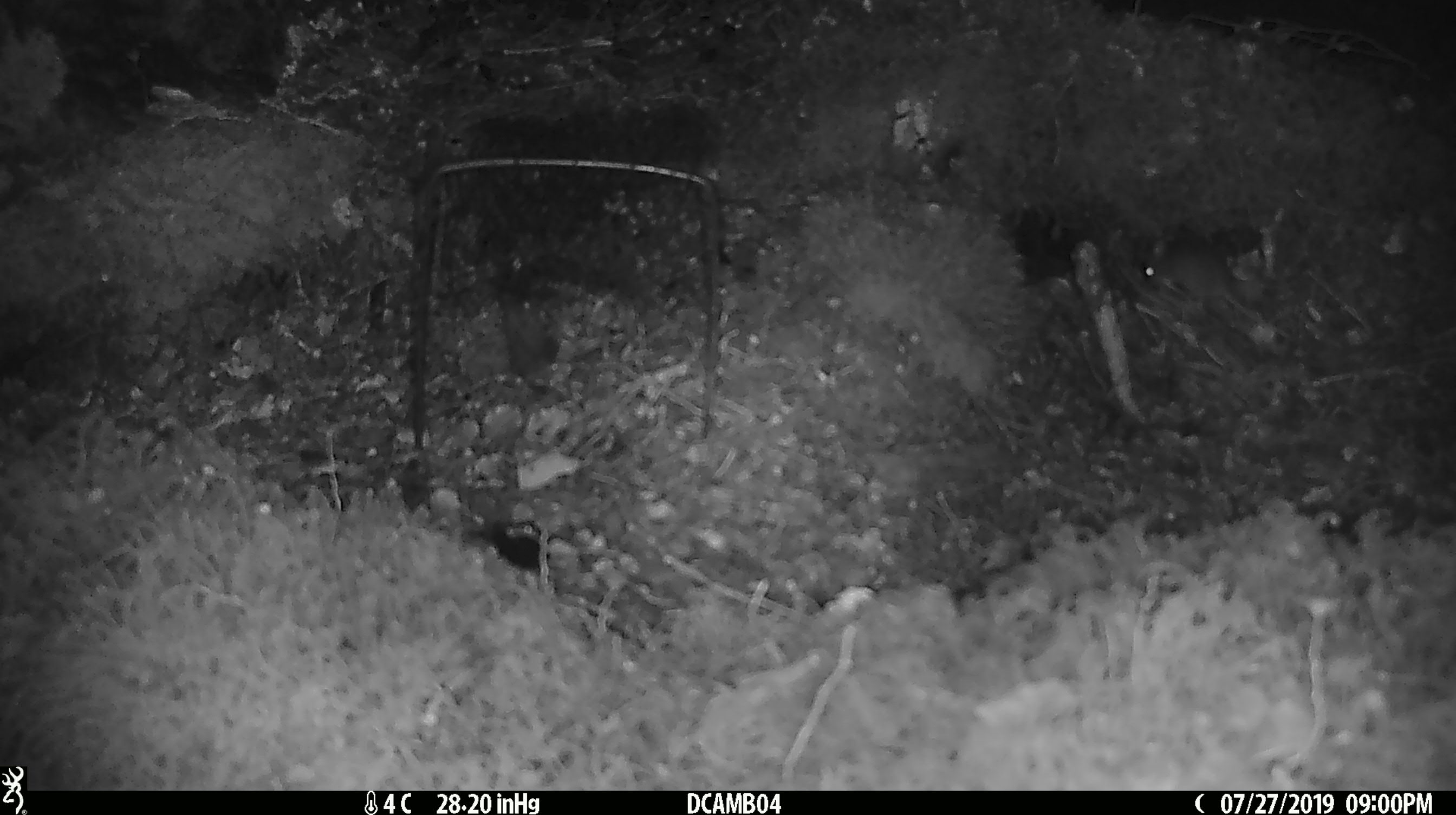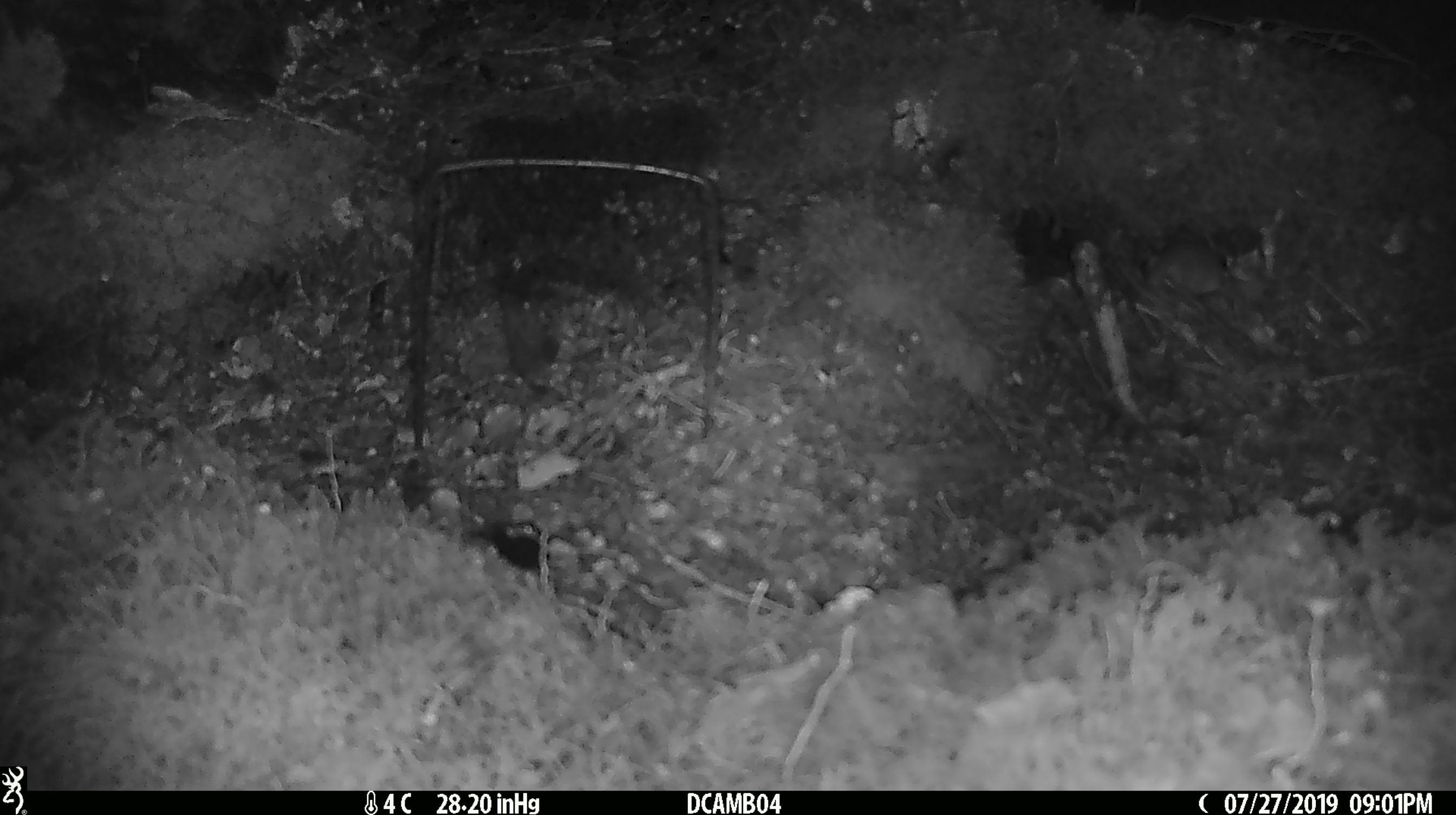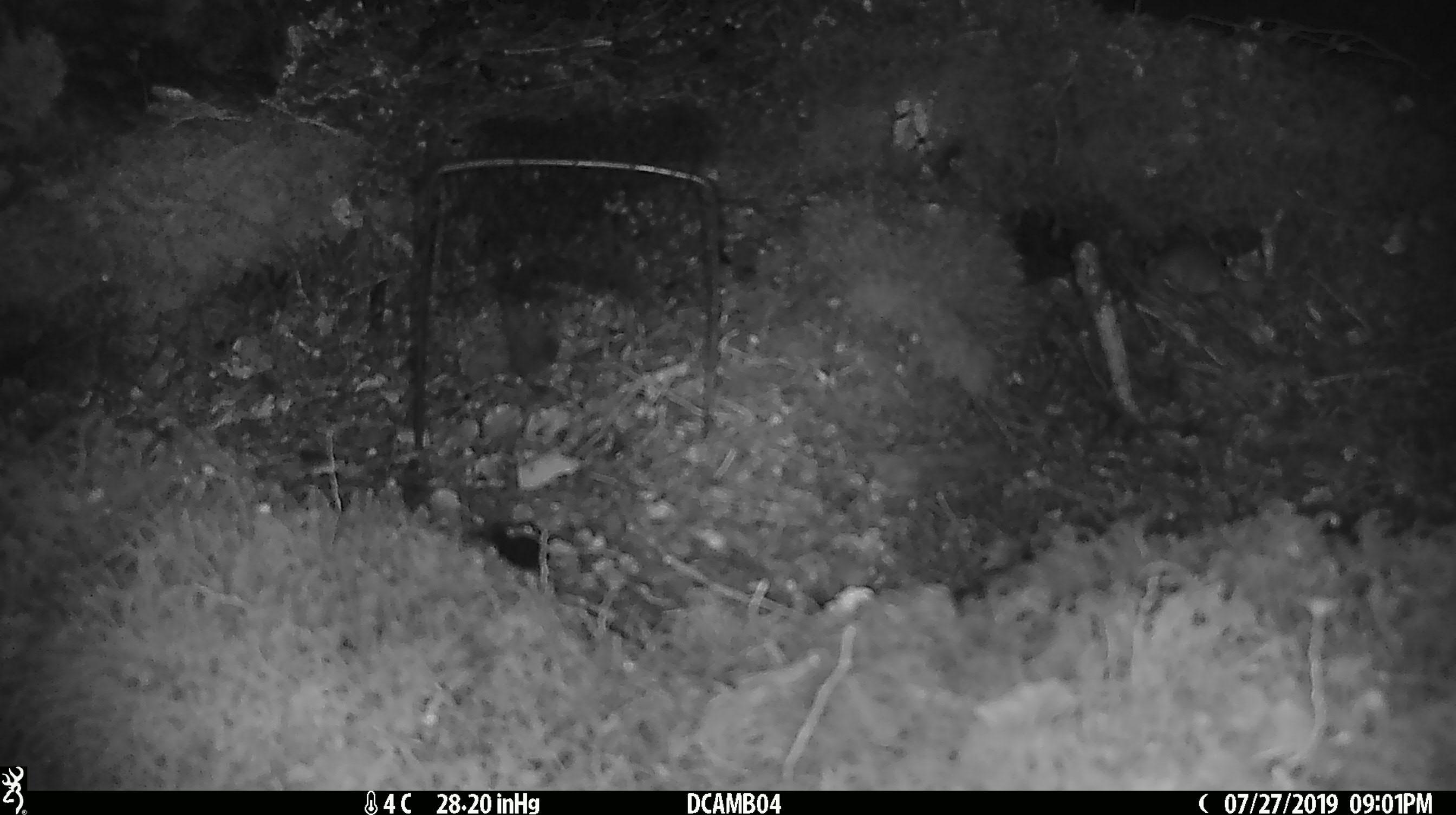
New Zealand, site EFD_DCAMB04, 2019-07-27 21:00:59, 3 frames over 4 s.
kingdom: Animalia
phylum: Chordata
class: Mammalia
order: Rodentia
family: Muridae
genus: Mus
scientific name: Mus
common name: mouse